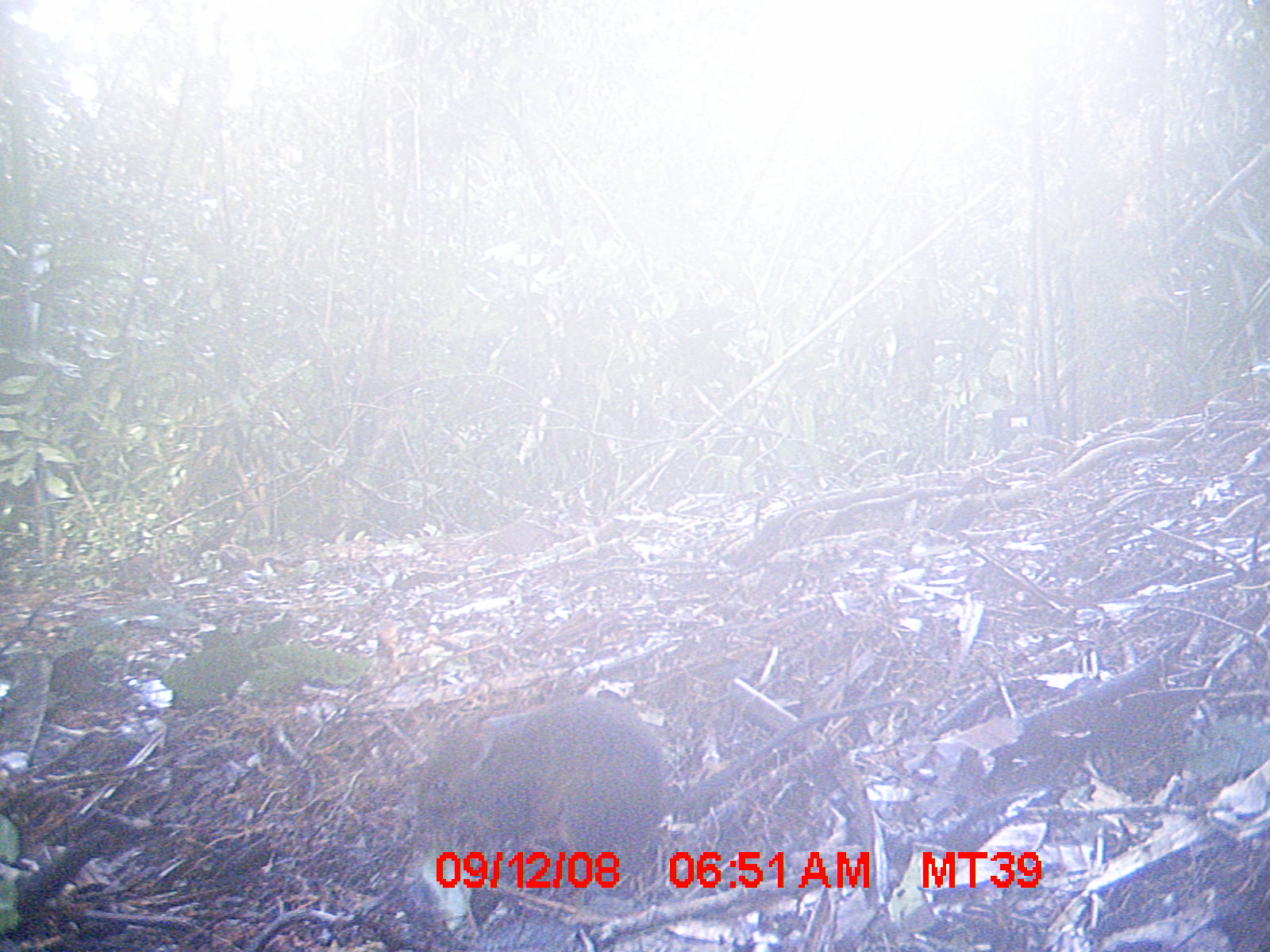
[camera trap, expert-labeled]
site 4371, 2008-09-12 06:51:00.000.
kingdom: Animalia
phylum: Chordata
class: Mammalia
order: Rodentia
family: Nesomyidae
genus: Nesomys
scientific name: Nesomys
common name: nesomys rodents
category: nesomys sp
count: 1